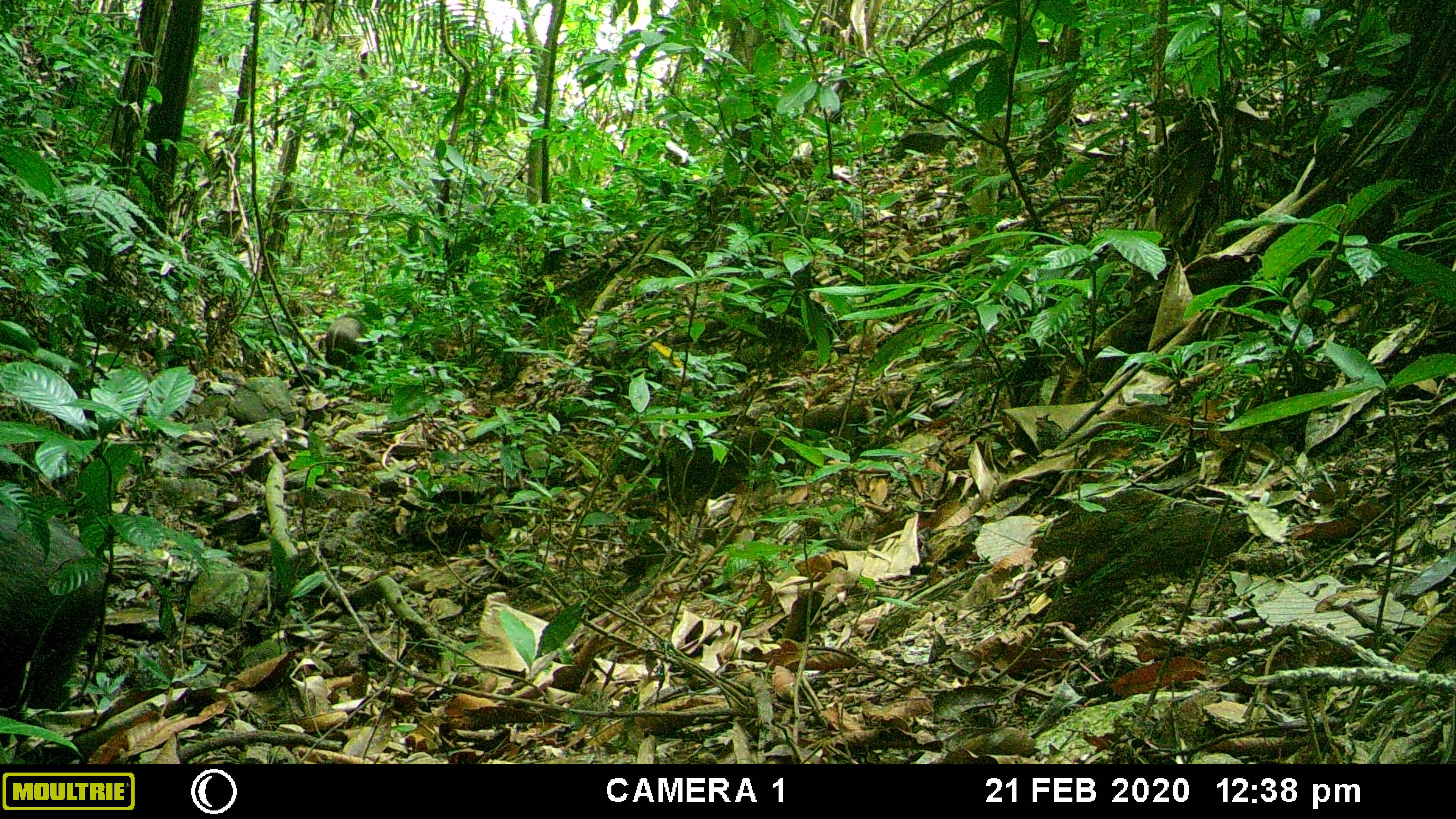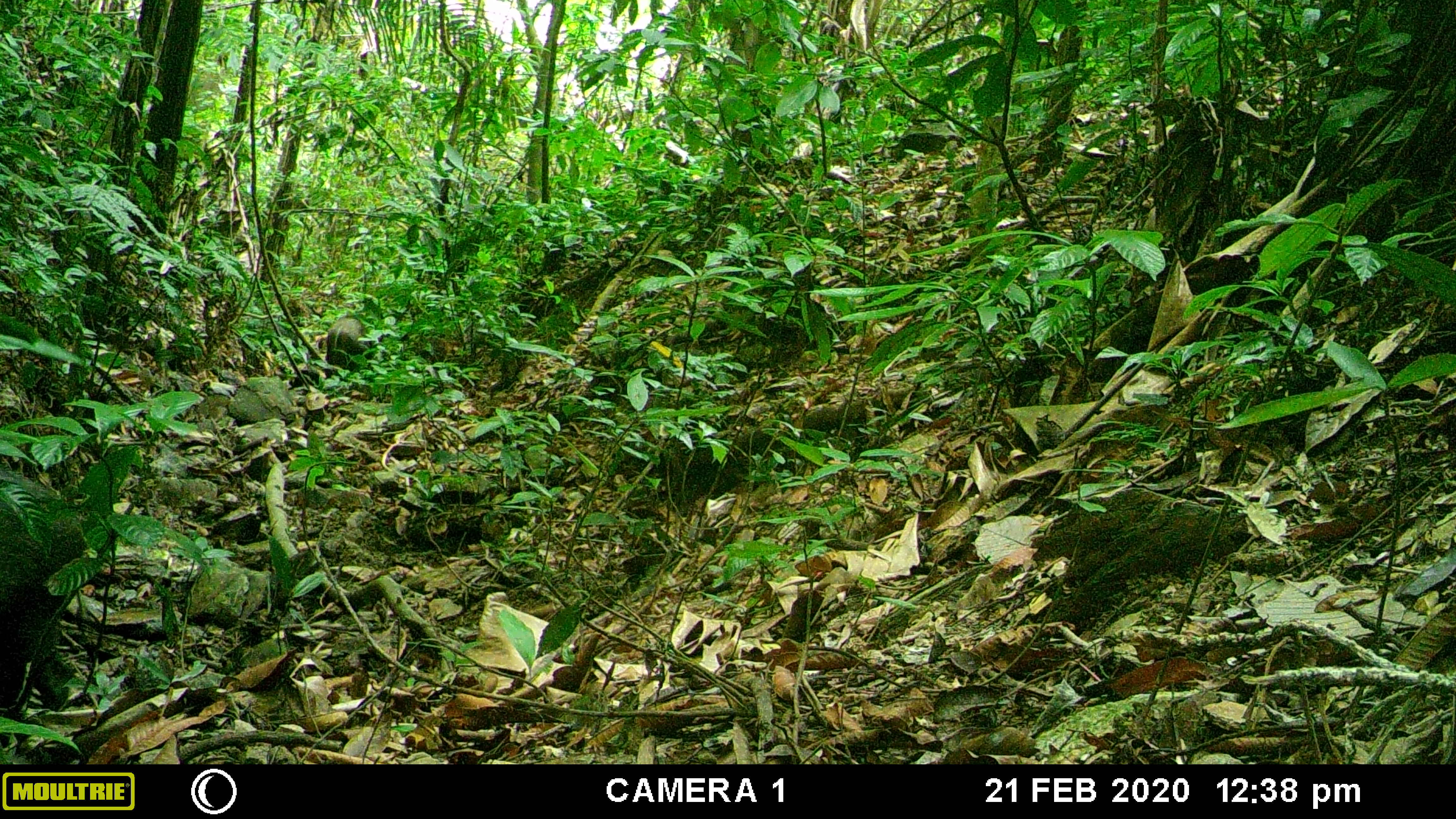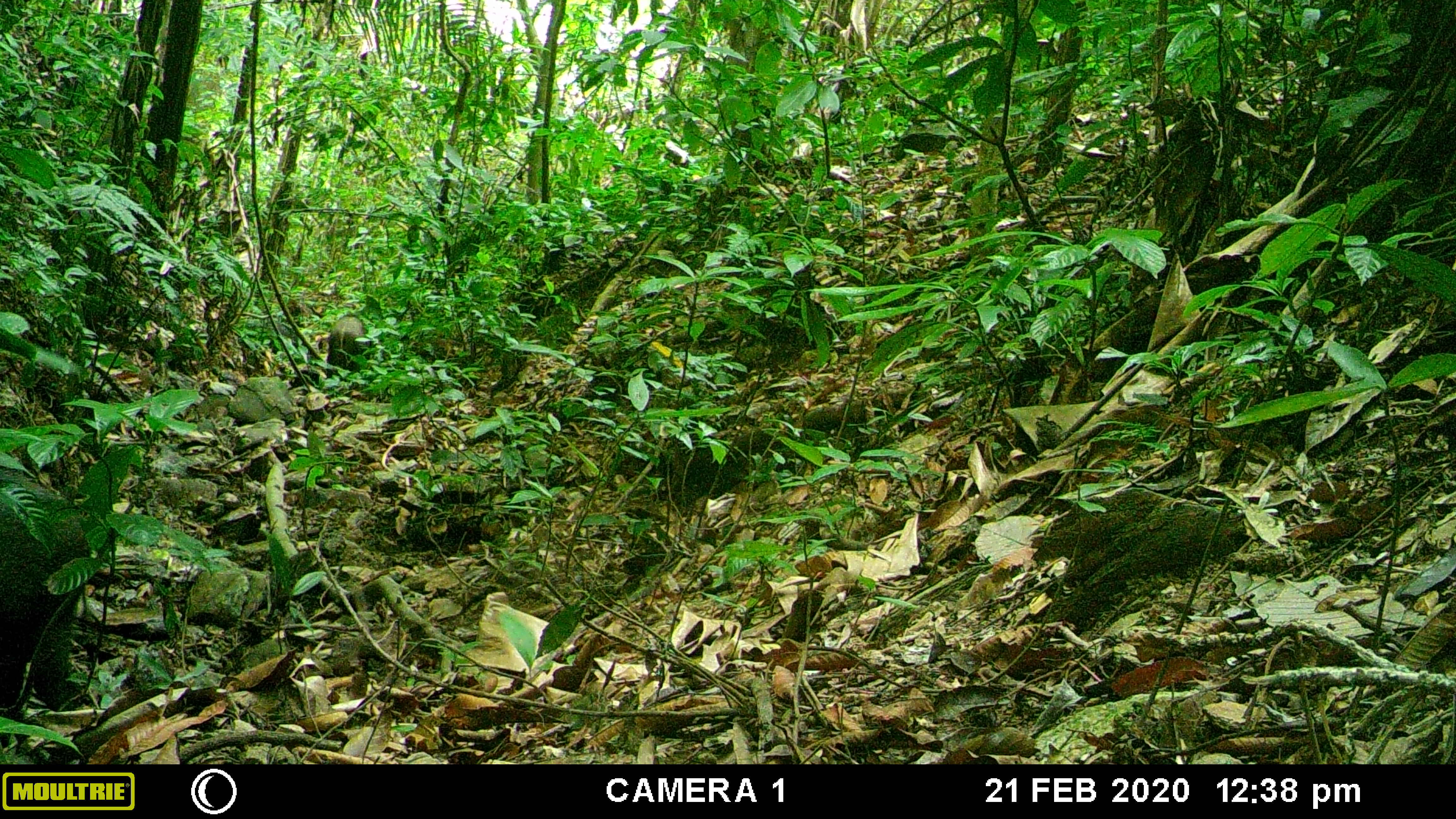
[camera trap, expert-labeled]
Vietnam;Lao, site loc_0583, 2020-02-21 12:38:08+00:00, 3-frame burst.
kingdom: Animalia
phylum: Chordata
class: Mammalia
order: Artiodactyla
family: Suidae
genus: Sus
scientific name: Sus scrofa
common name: eurasian wild pig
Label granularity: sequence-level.